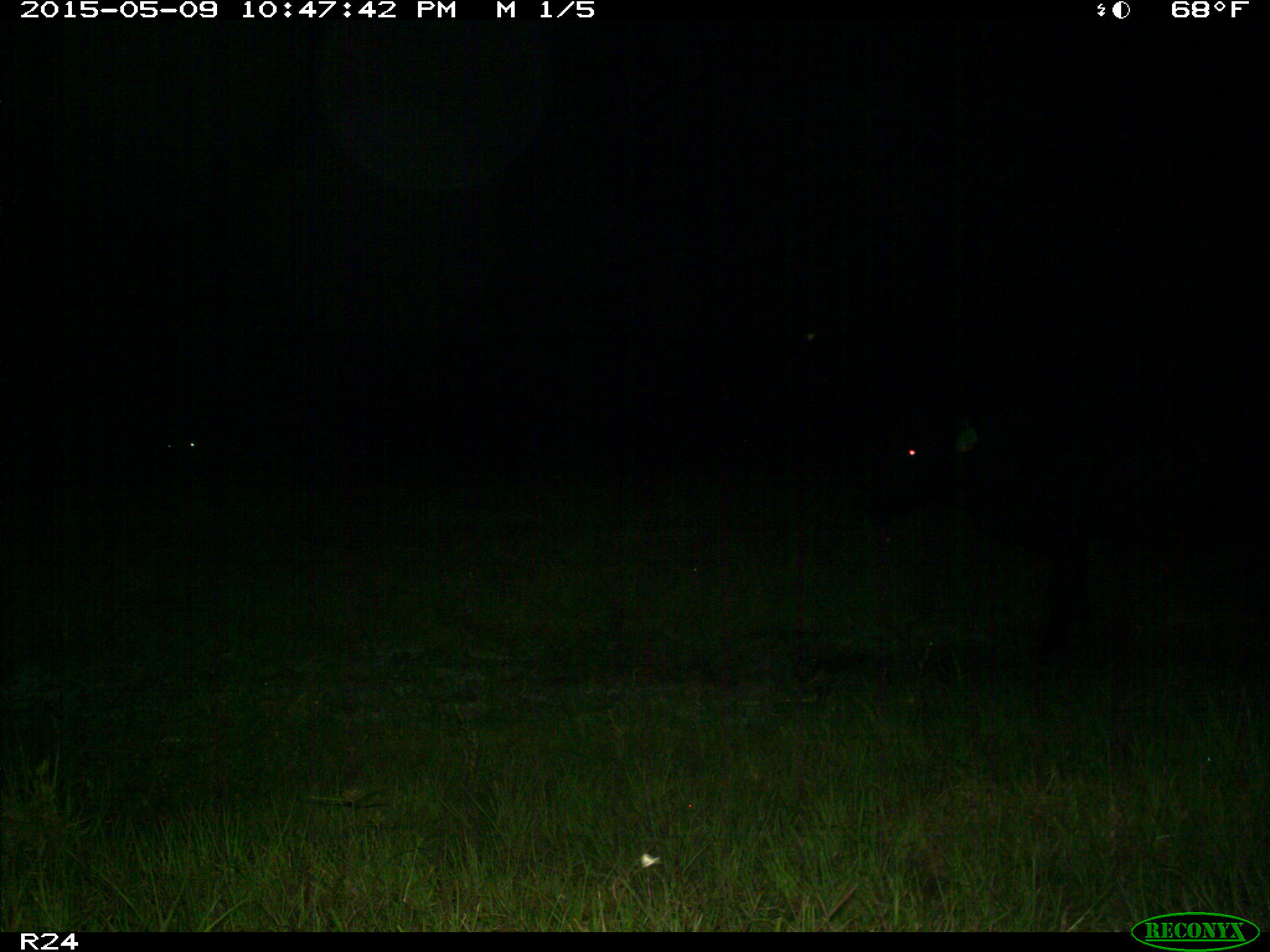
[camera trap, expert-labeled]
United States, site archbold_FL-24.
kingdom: Animalia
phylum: Chordata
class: Mammalia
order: Artiodactyla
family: Bovidae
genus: Bos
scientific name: Bos taurus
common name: domestic cow